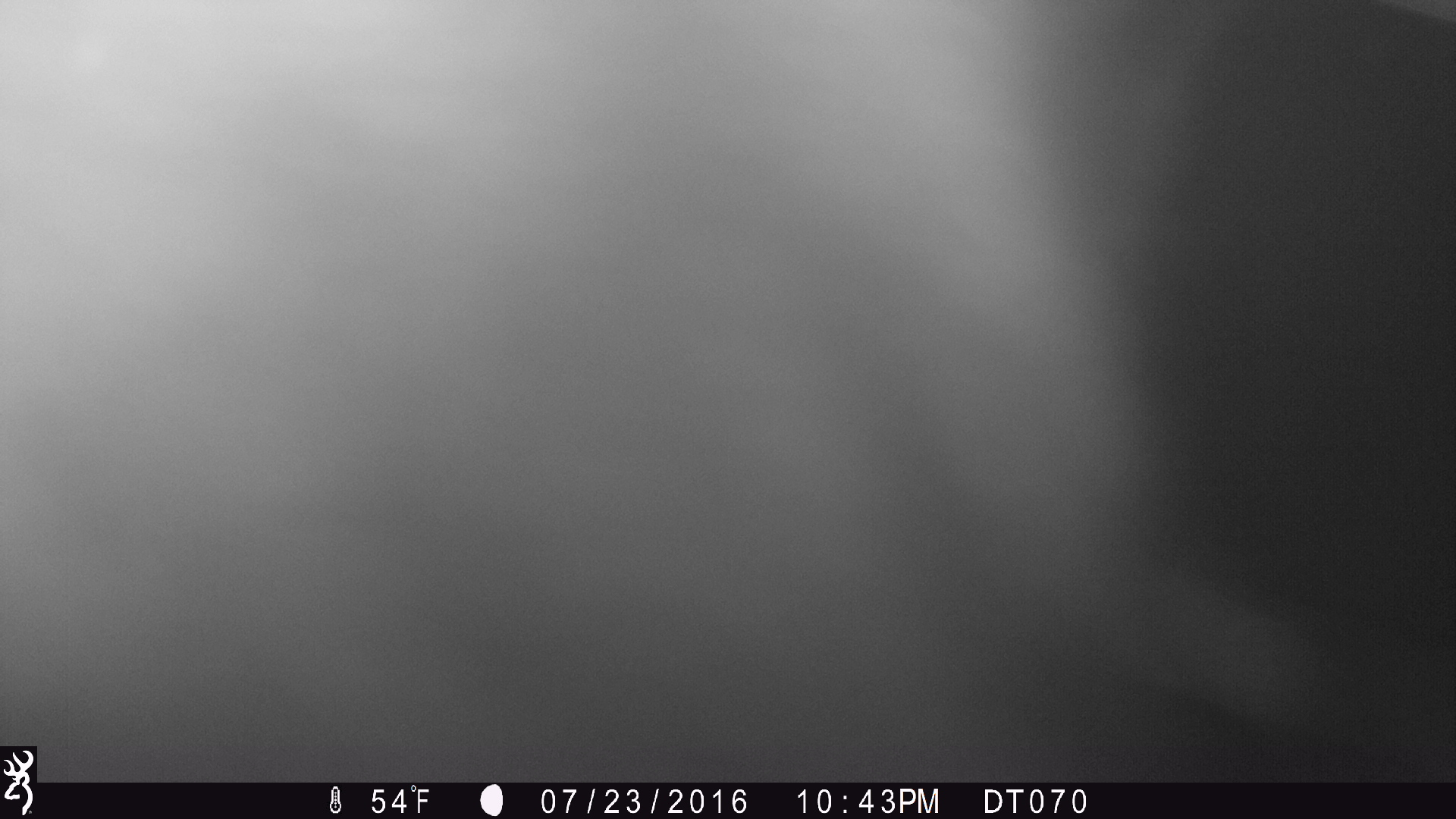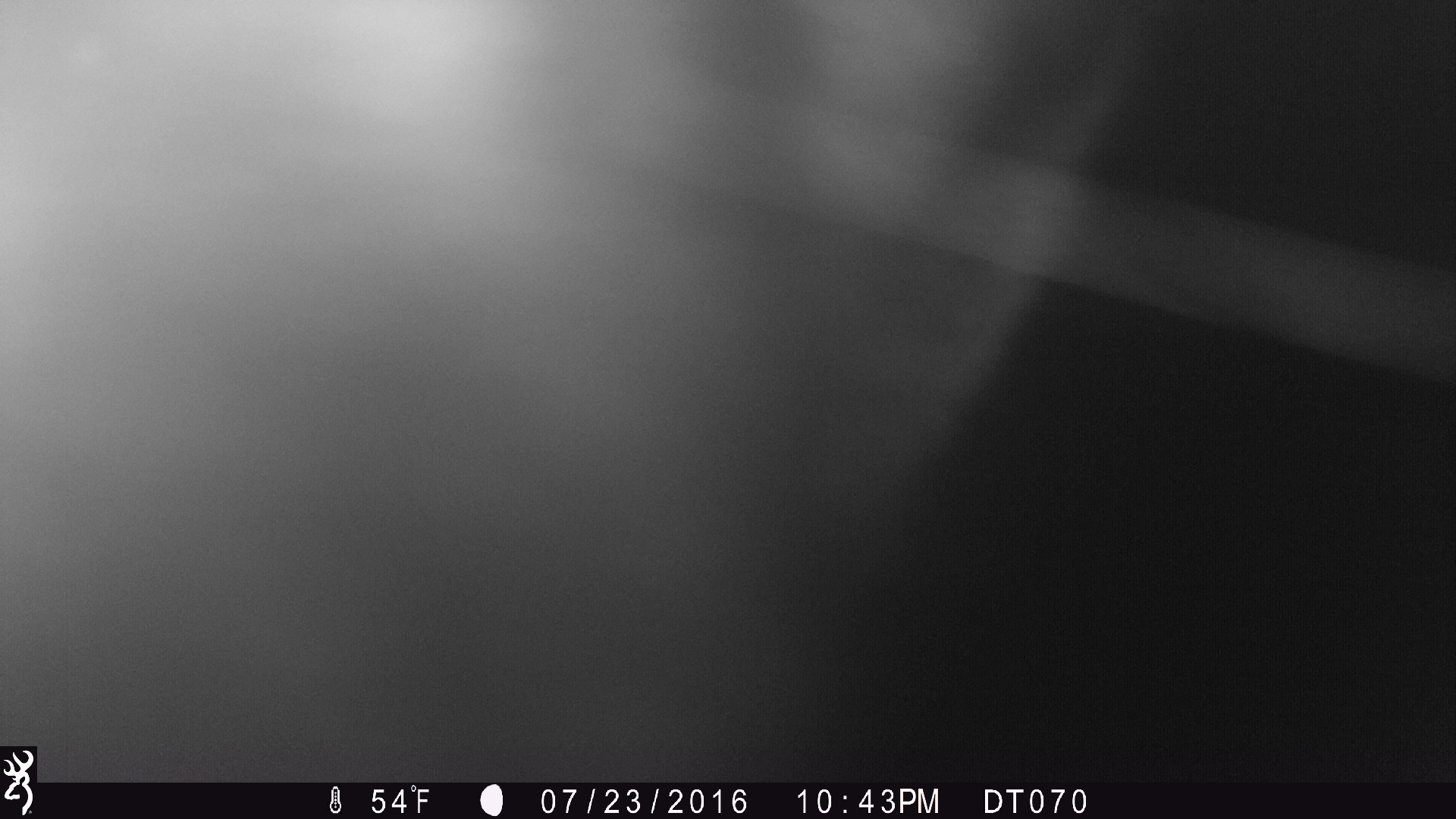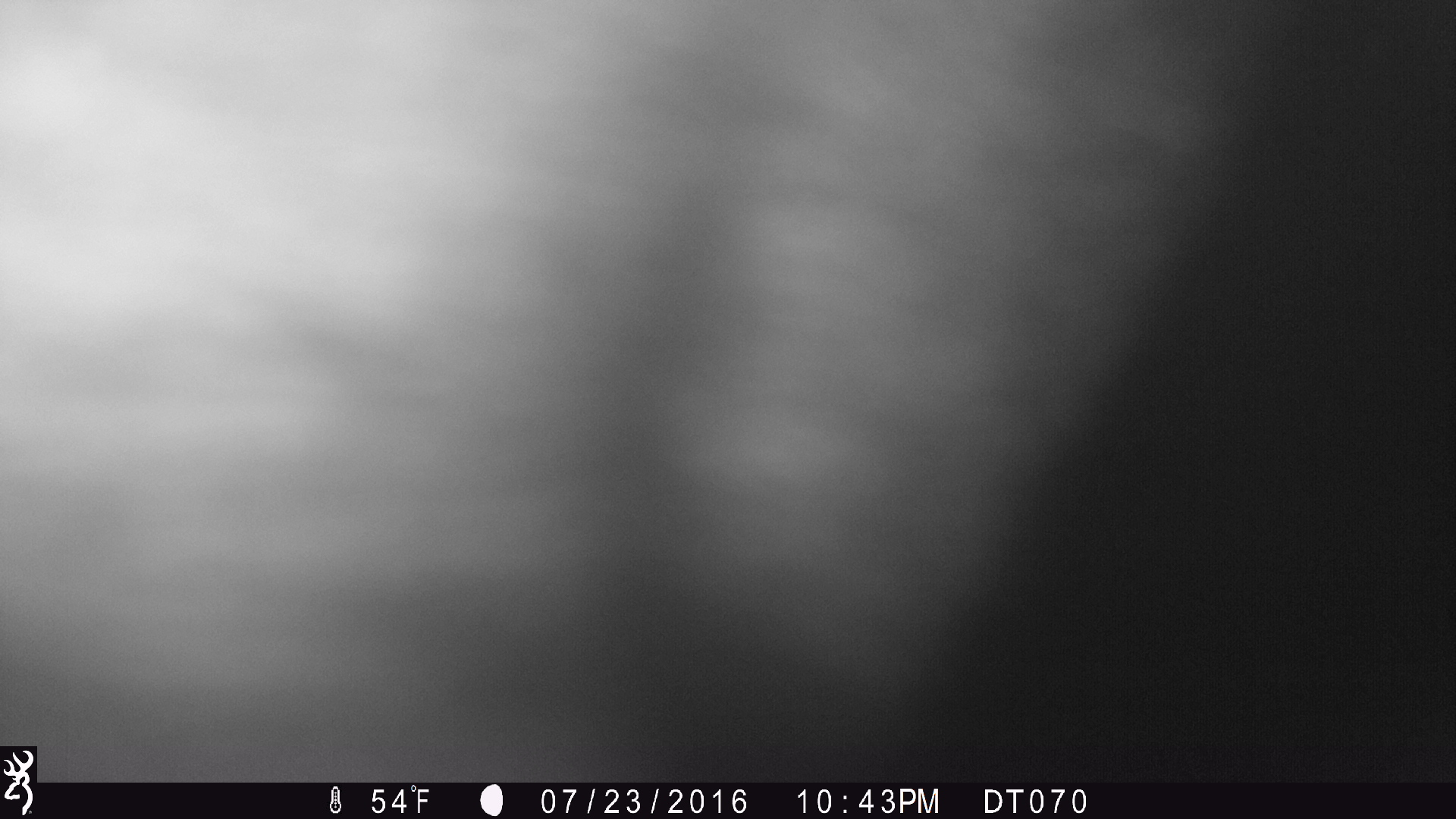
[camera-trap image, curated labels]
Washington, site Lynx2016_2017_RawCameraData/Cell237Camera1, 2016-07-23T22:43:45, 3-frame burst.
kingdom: Animalia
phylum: Chordata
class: Mammalia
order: Artiodactyla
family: Bovidae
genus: Bos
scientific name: Bos taurus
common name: domestic cattle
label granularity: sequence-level